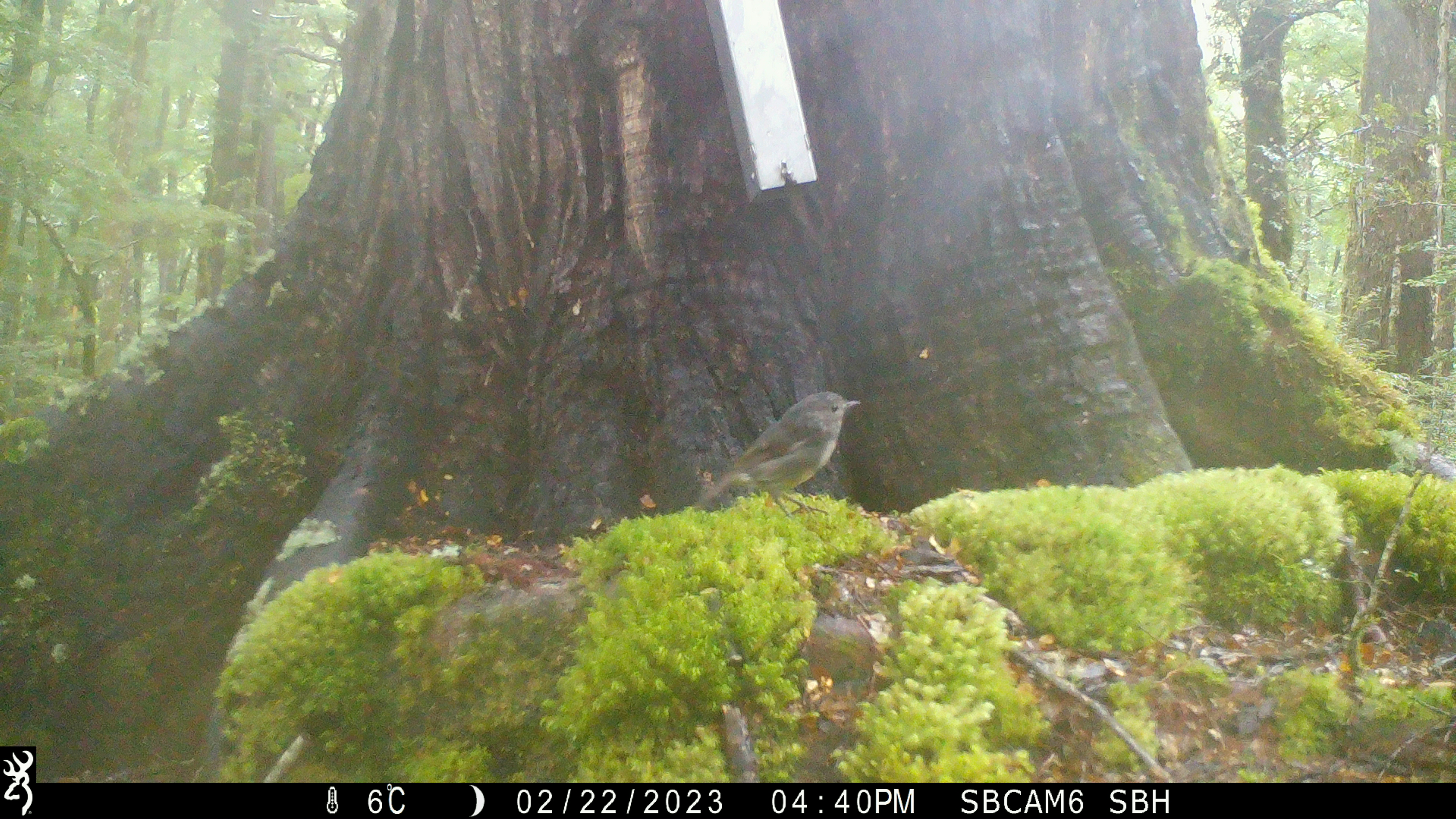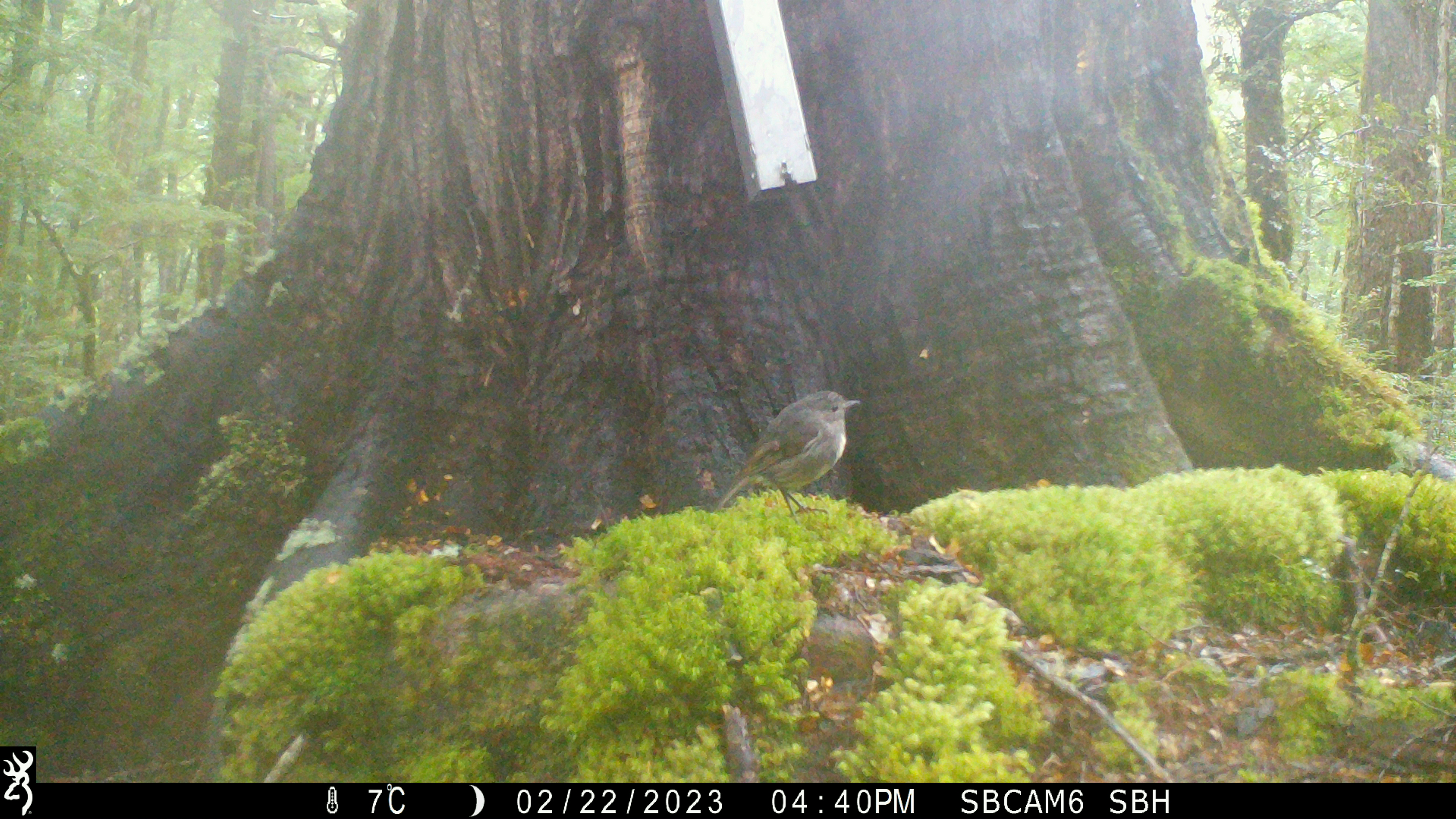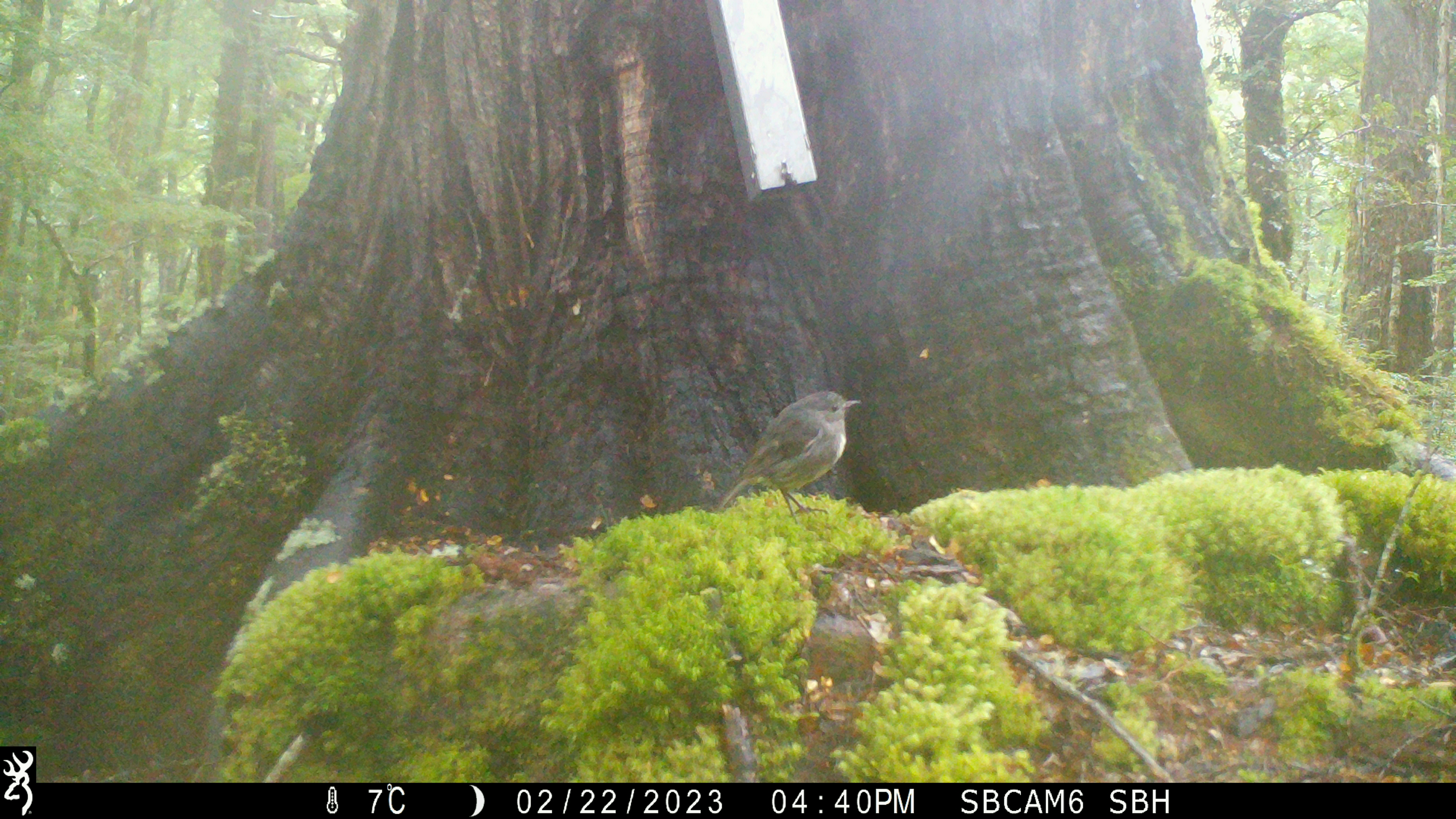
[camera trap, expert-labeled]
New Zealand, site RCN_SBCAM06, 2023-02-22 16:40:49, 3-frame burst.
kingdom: Animalia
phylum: Chordata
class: Aves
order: Passeriformes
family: Petroicidae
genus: Petroica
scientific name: Petroica australis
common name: new zealand robin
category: robin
Robin (new zealand robin) (Petroica australis).